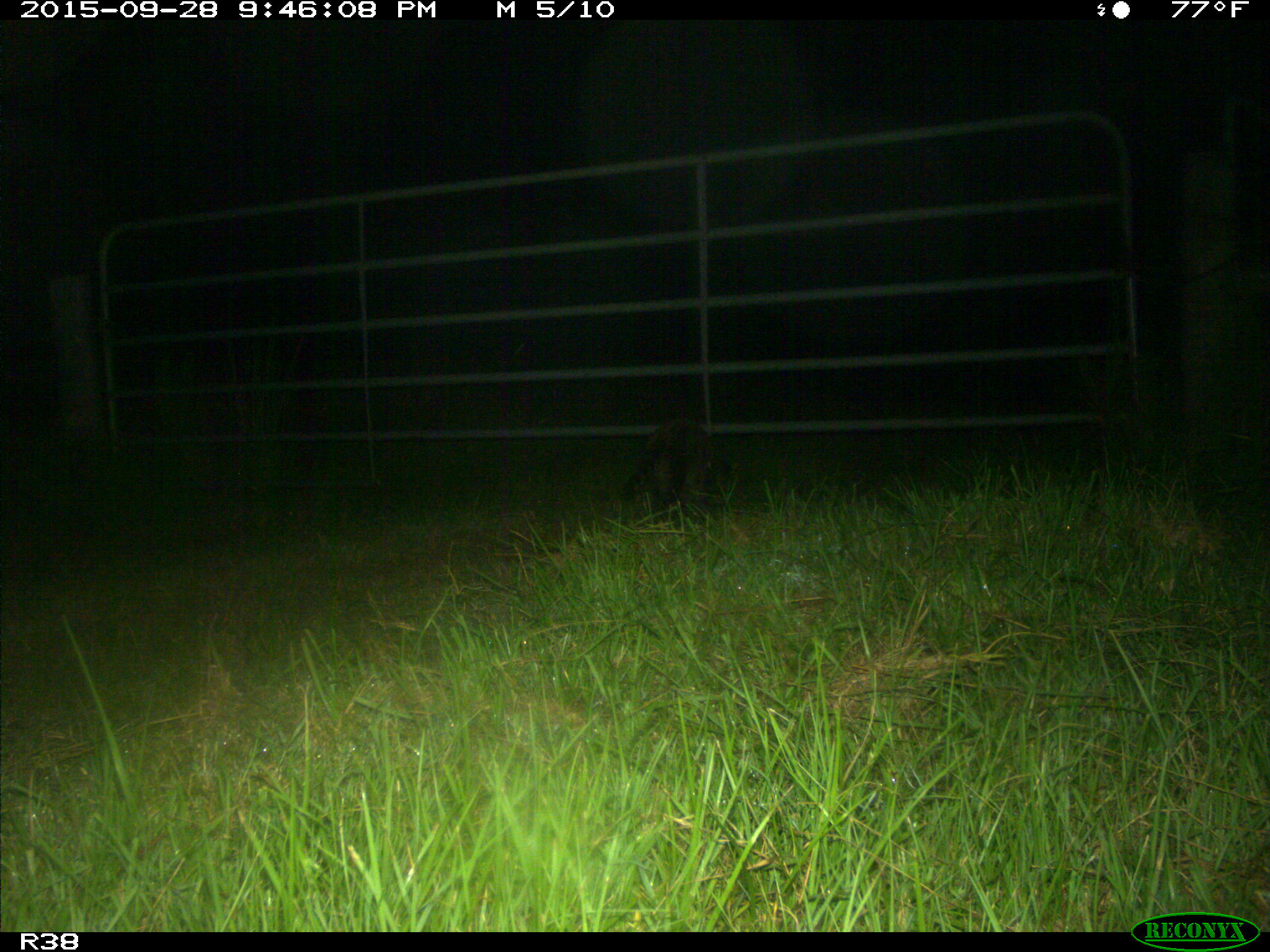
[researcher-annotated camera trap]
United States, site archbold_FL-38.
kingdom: Animalia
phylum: Chordata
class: Mammalia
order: Carnivora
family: Procyonidae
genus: Procyon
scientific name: Procyon lotor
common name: common raccoon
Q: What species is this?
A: Procyon lotor (common raccoon).